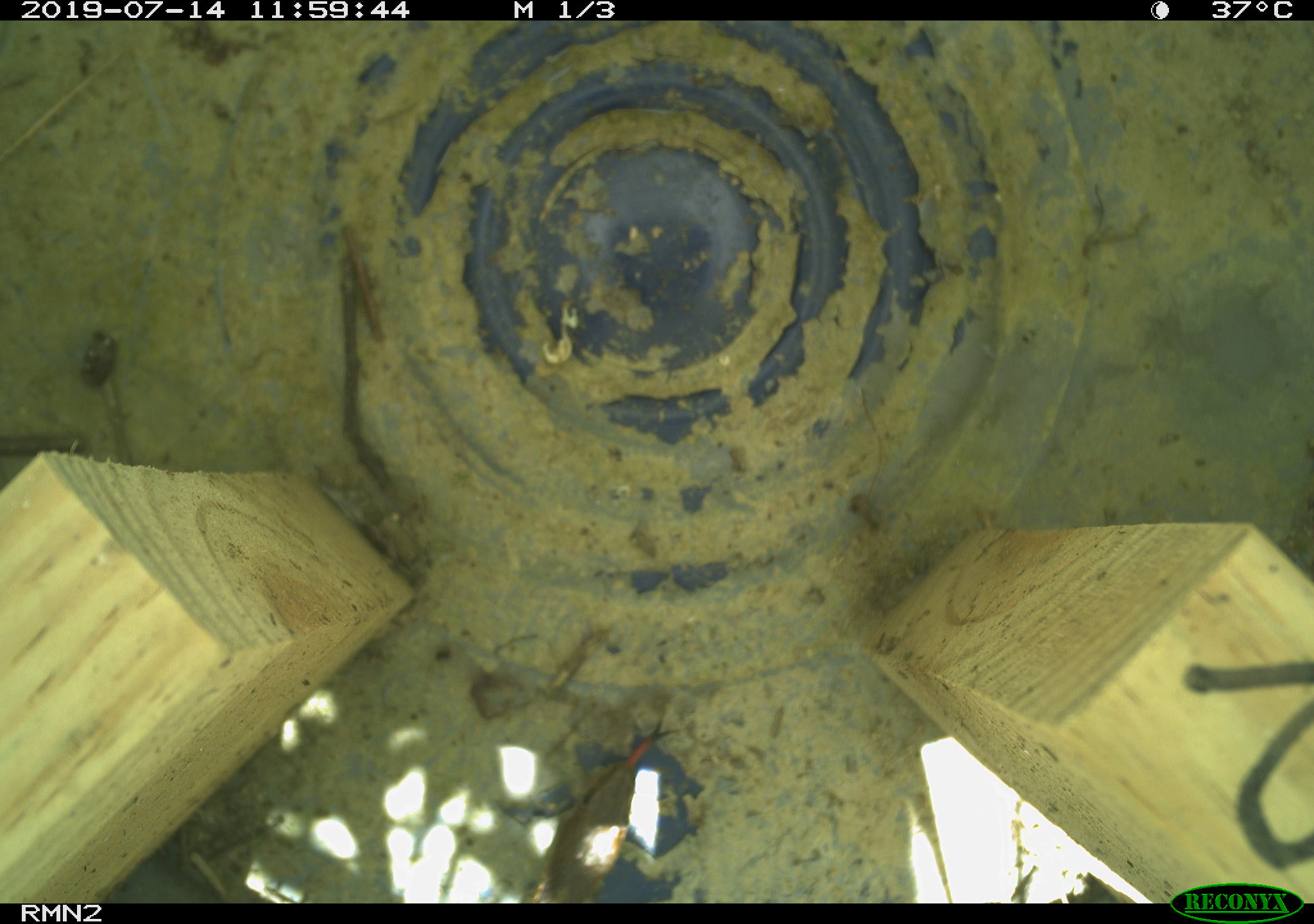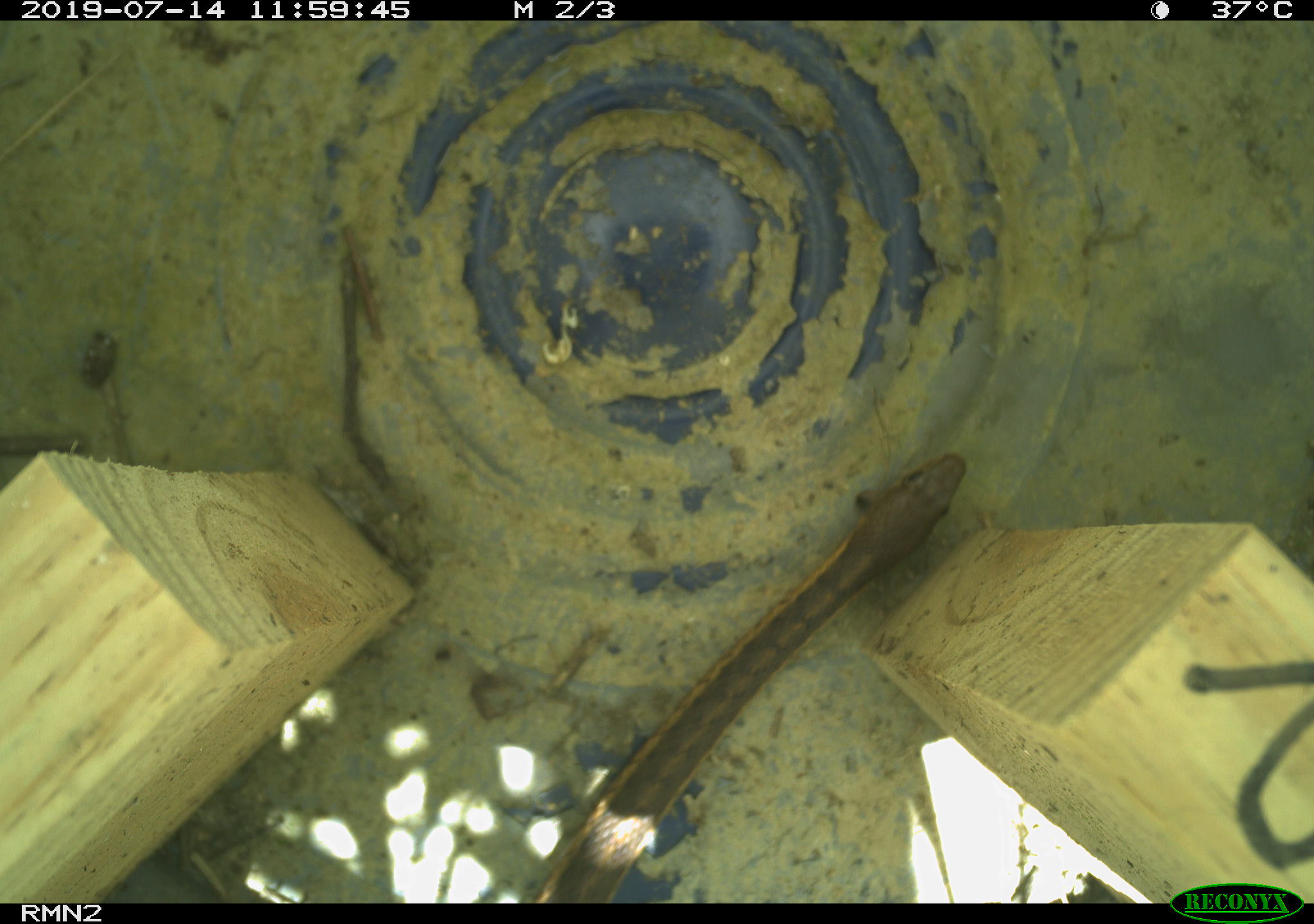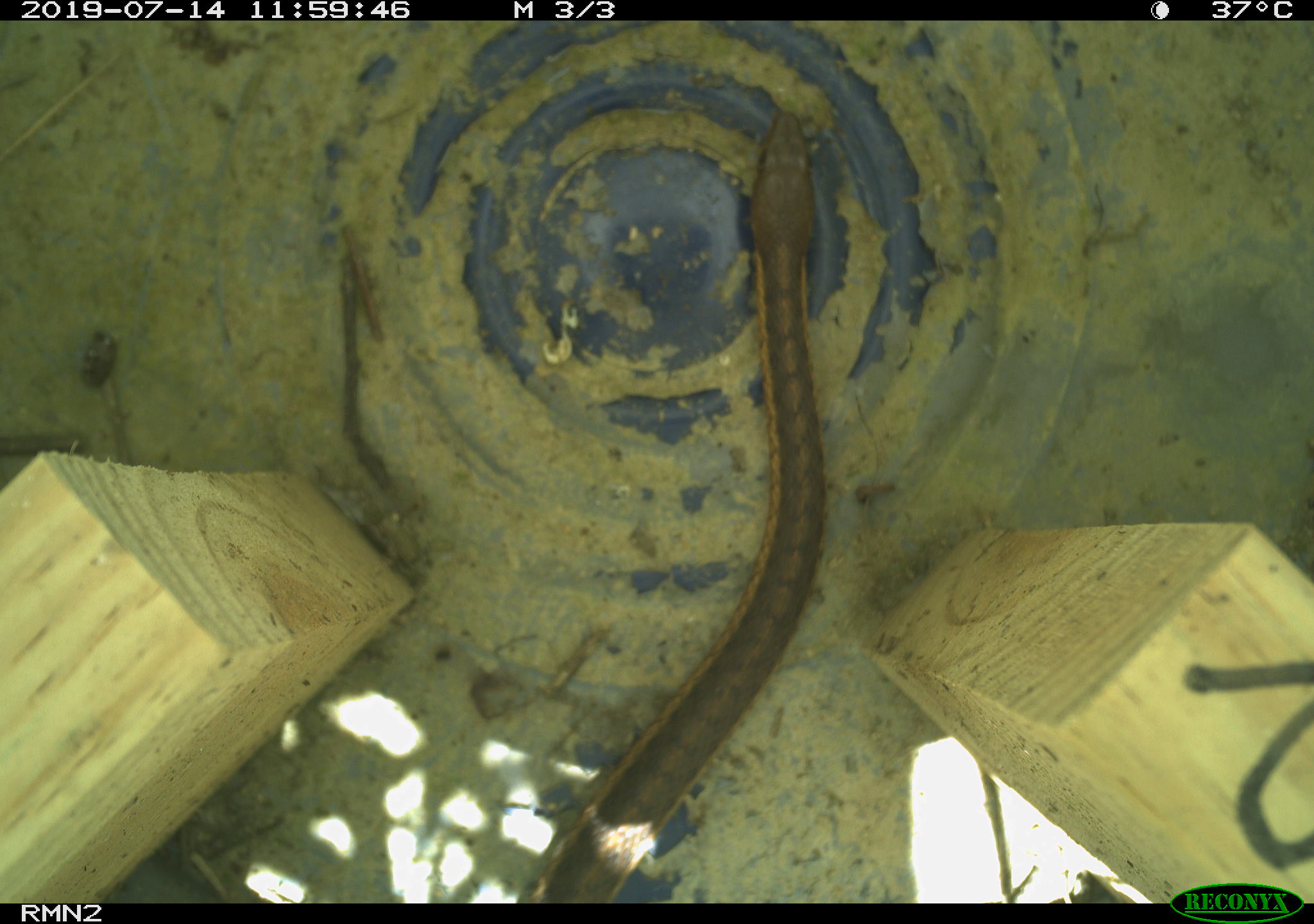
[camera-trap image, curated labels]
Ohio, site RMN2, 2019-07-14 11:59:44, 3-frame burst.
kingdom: Animalia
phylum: Chordata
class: Reptilia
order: Squamata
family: Colubridae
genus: Thamnophis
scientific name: Thamnophis sirtalis sirtalis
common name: eastern gartersnake